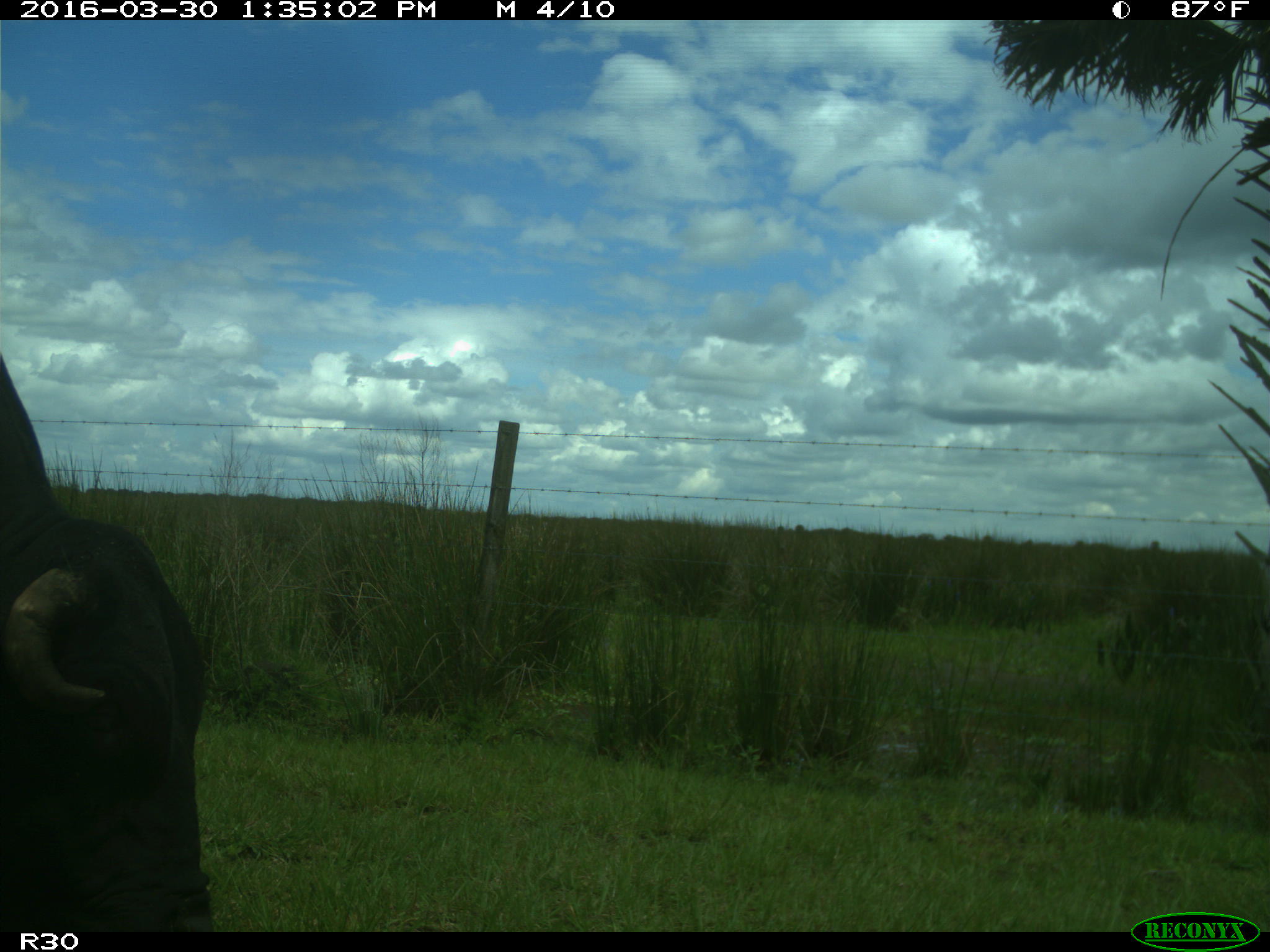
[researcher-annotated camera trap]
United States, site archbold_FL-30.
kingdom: Animalia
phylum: Chordata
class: Mammalia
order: Artiodactyla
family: Bovidae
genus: Bos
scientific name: Bos taurus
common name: domestic cow